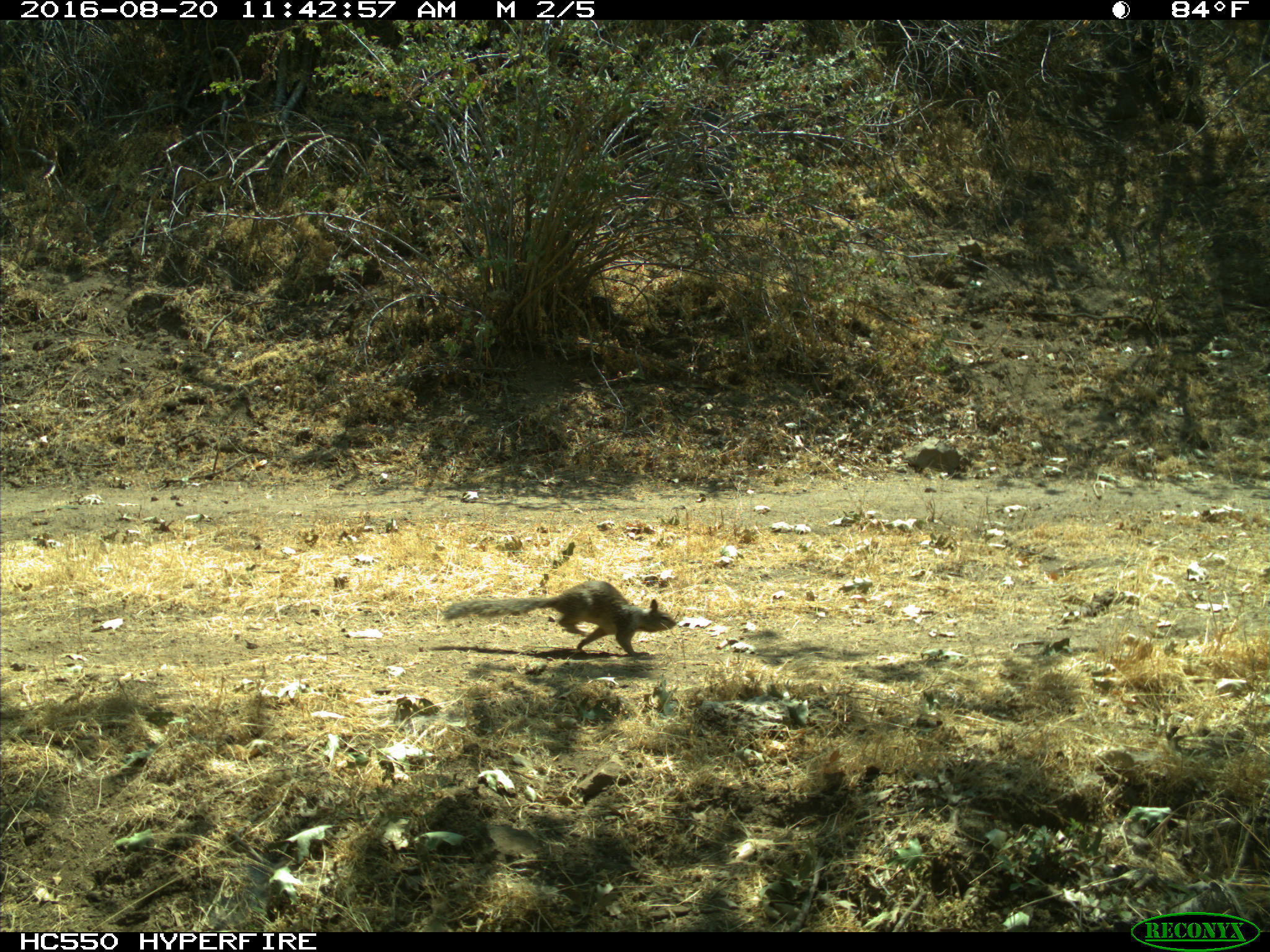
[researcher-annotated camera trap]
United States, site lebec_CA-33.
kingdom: Animalia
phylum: Chordata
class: Mammalia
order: Rodentia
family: Sciuridae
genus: Otospermophilus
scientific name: Otospermophilus beecheyi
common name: california ground squirrel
Otospermophilus beecheyi (california ground squirrel).